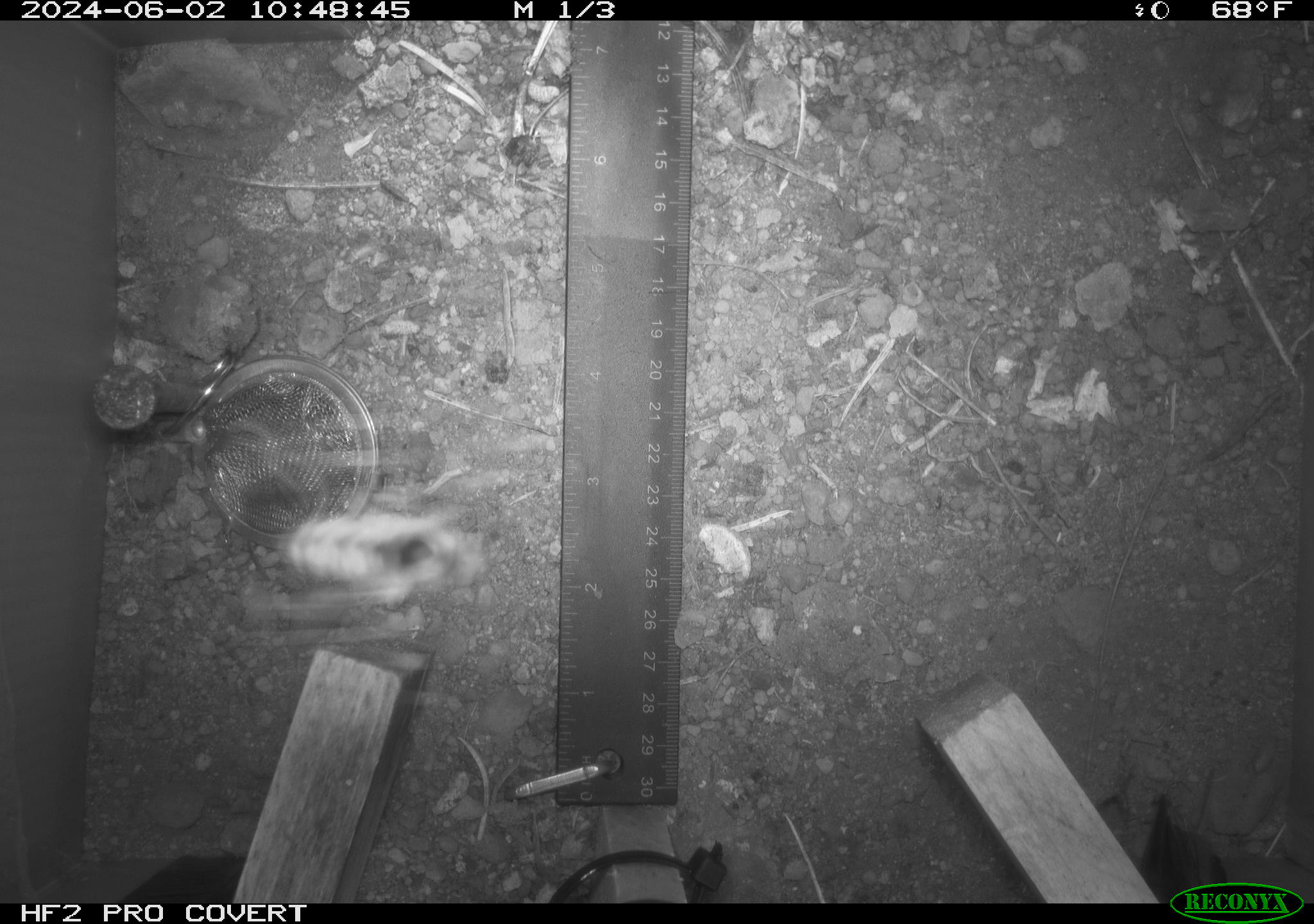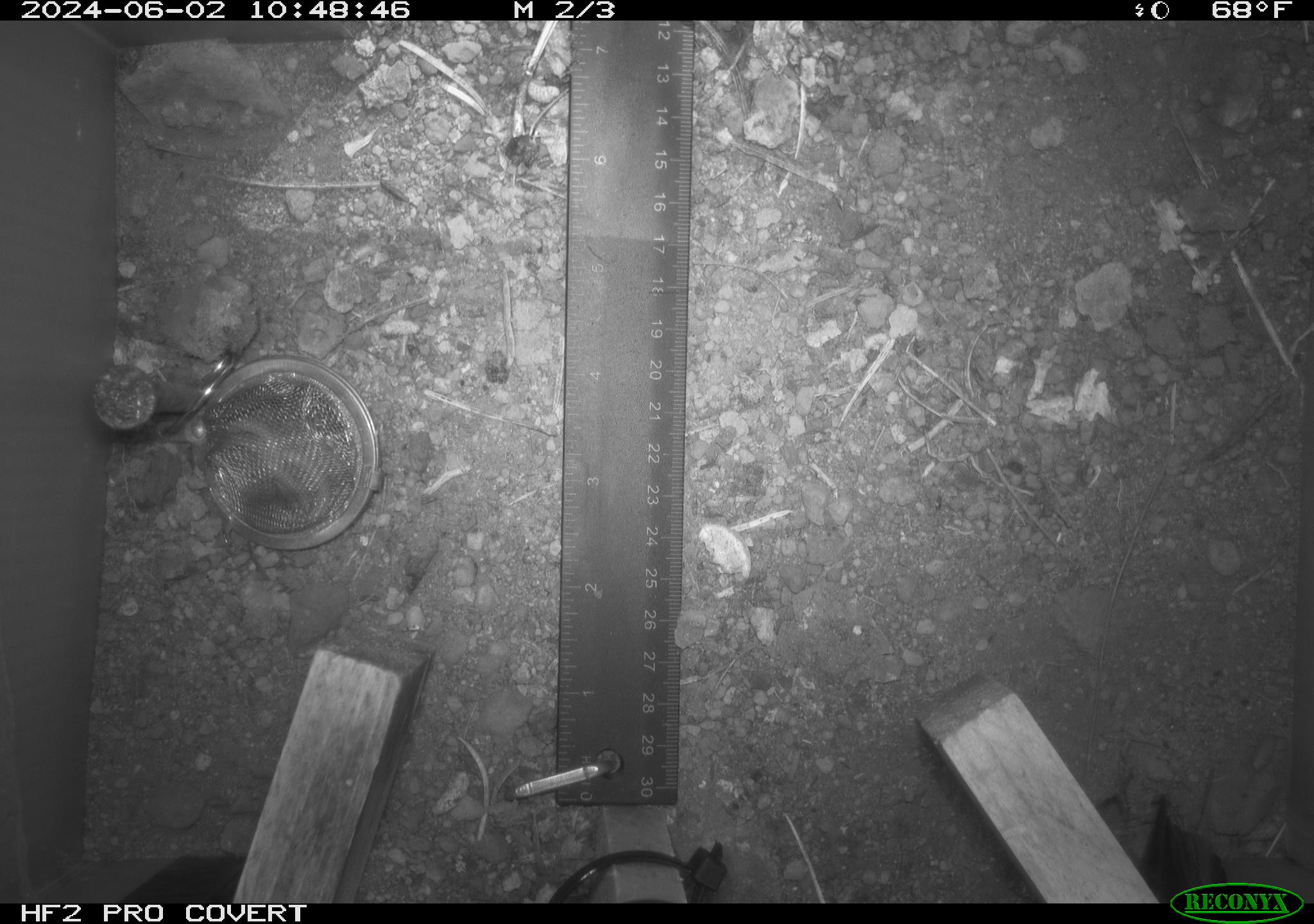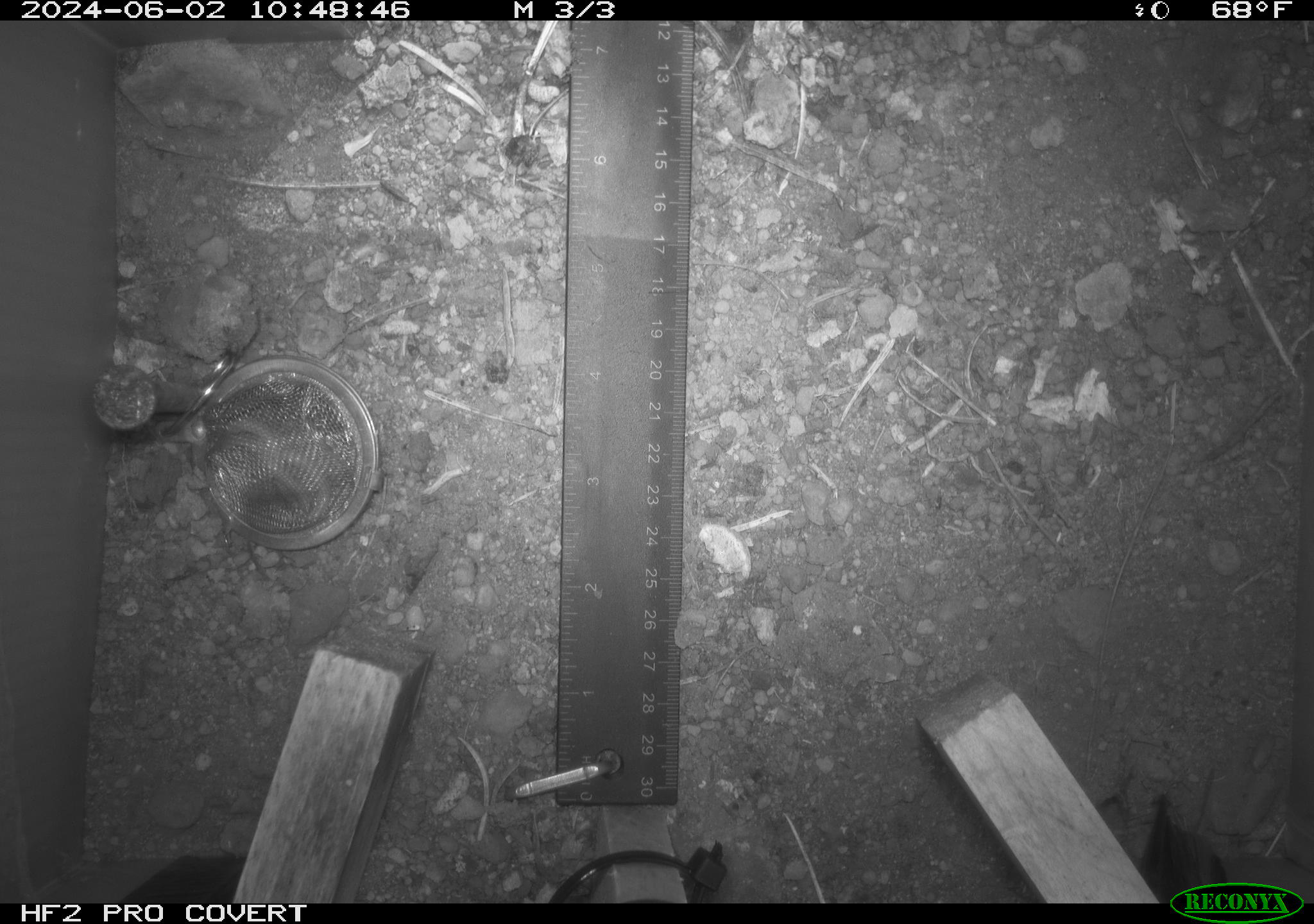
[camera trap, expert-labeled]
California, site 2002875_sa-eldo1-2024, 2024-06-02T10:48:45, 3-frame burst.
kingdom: Animalia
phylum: Arthropoda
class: Insecta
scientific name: Insecta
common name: insect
Insect (Insecta).